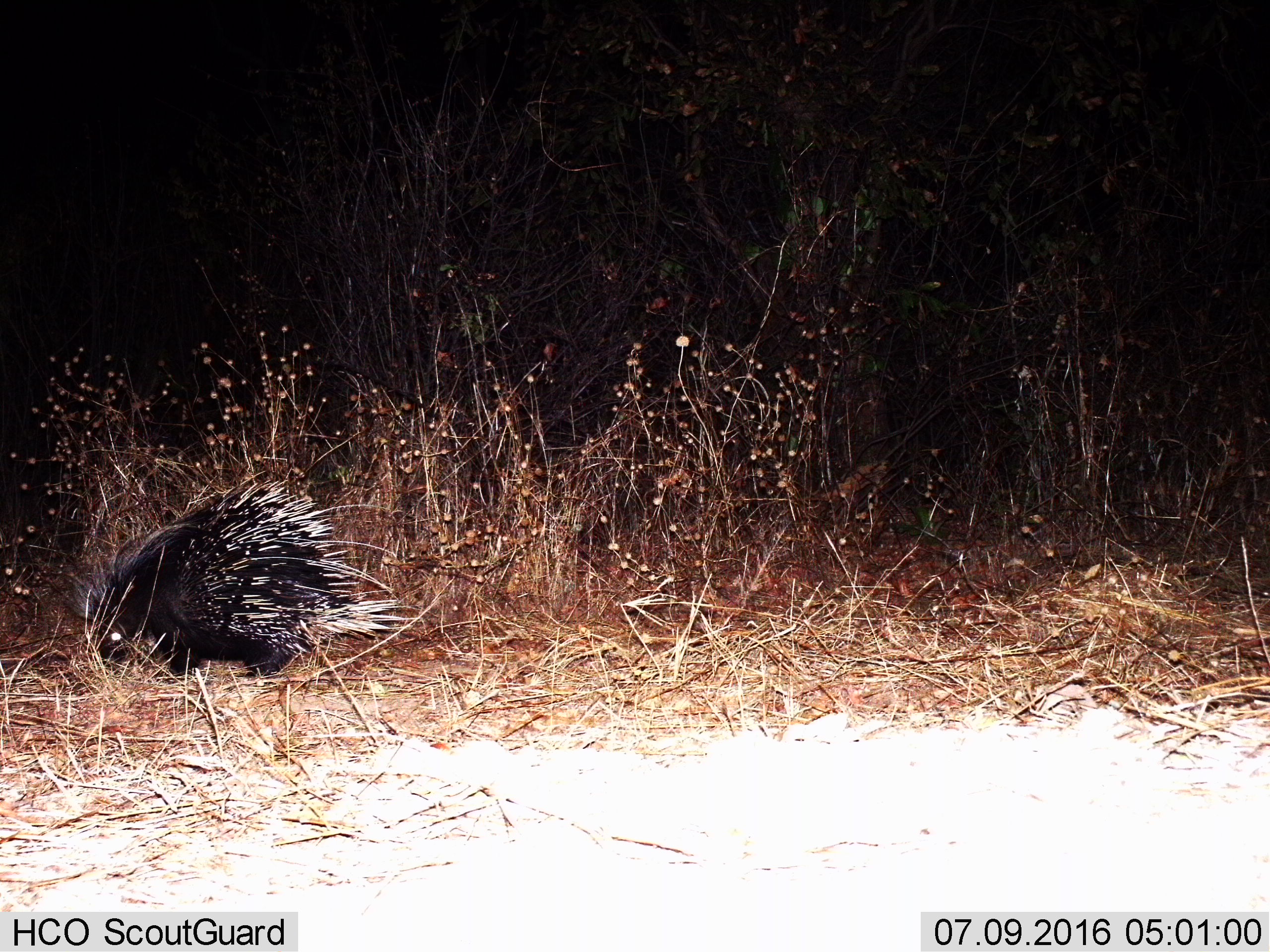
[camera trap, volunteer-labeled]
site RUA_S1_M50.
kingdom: Animalia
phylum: Chordata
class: Mammalia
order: Rodentia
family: Hystricidae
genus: Hystrix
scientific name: Hystrix cristata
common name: crested porcupine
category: porcupine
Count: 1.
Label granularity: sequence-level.